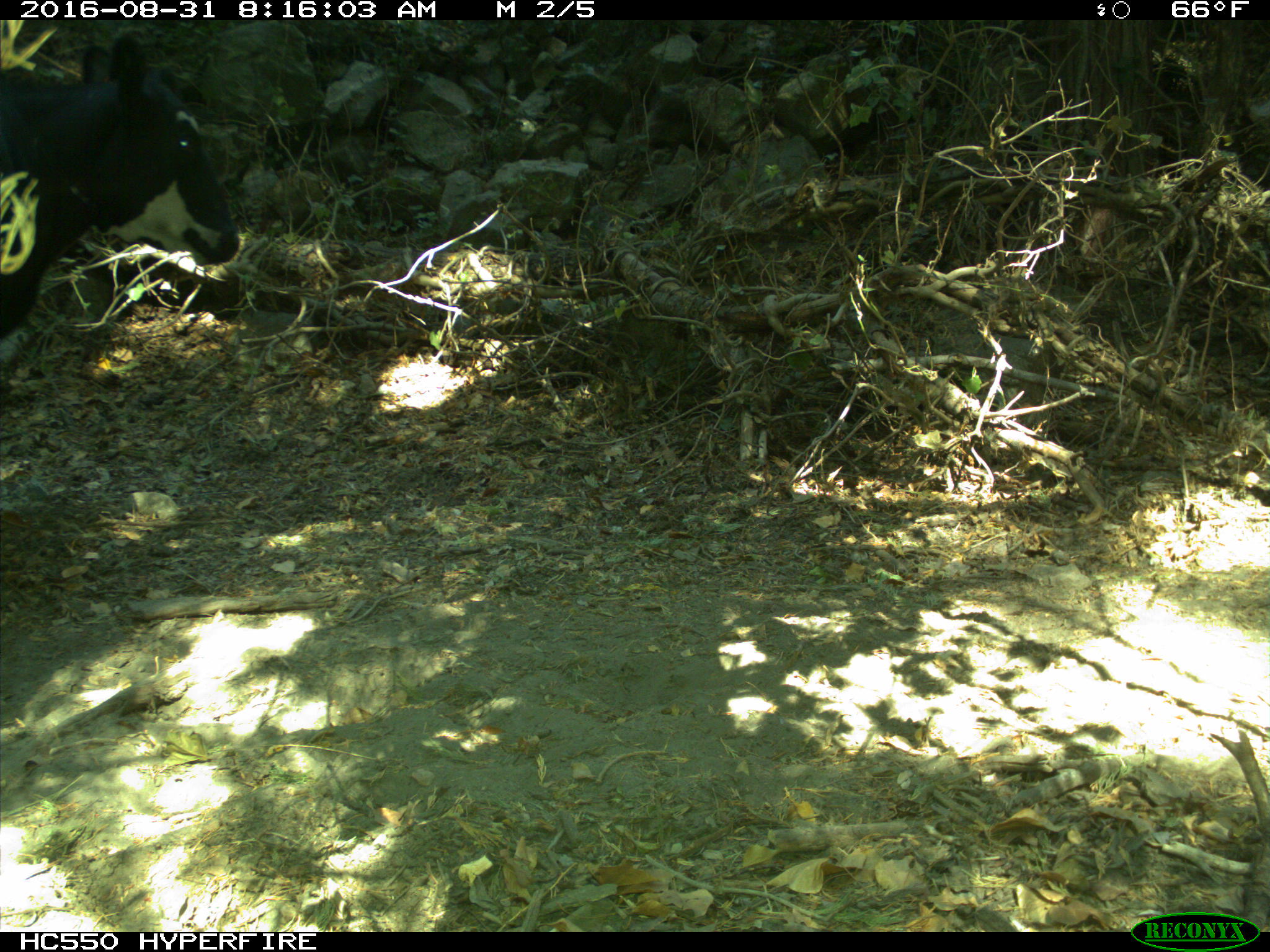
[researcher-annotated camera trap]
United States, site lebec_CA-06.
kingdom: Animalia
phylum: Chordata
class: Mammalia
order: Artiodactyla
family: Bovidae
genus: Bos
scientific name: Bos taurus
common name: domestic cow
Bos taurus (domestic cow).